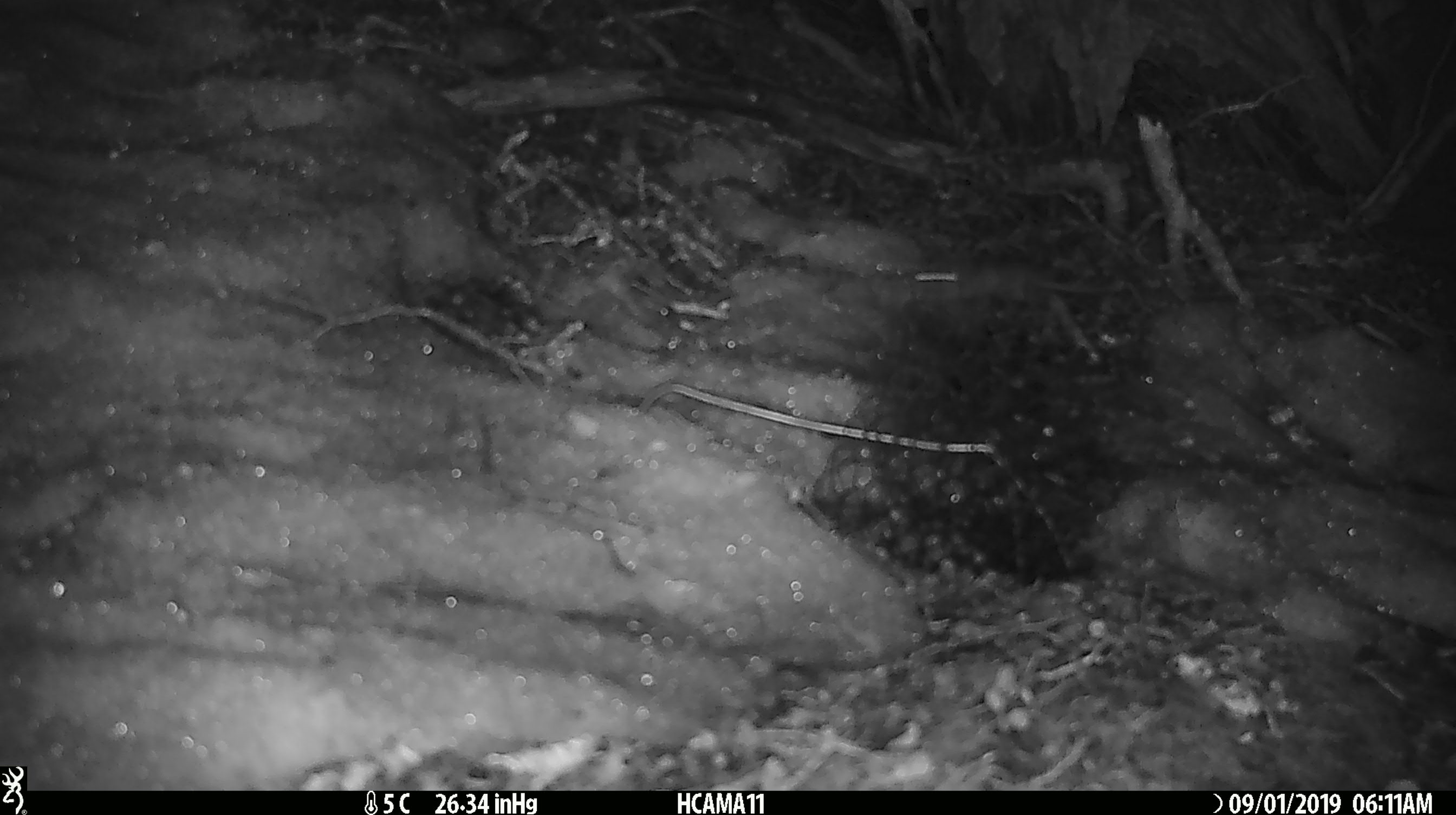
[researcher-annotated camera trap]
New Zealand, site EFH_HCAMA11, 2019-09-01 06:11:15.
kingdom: Animalia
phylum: Chordata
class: Mammalia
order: Rodentia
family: Muridae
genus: Mus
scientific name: Mus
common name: mouse